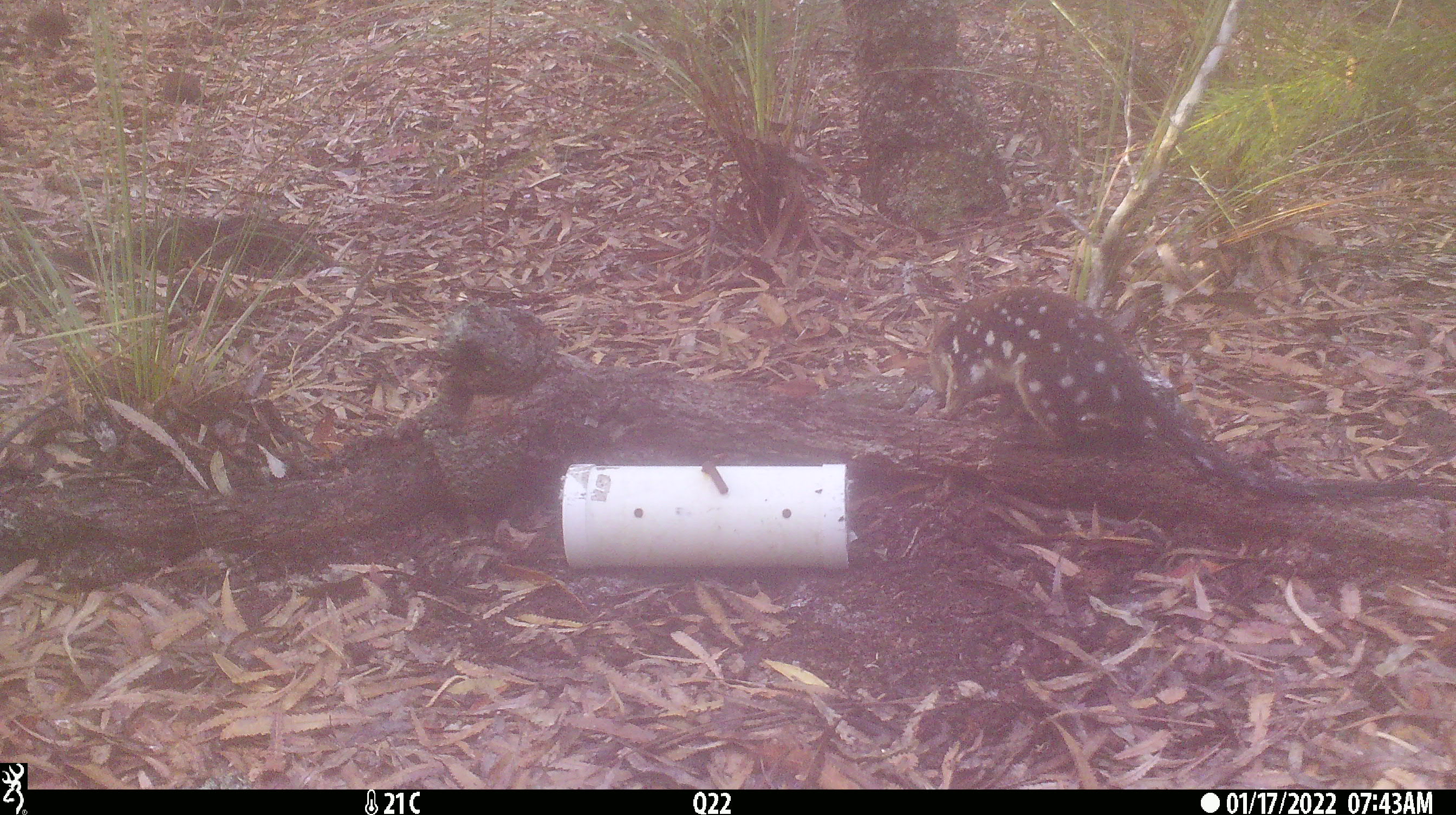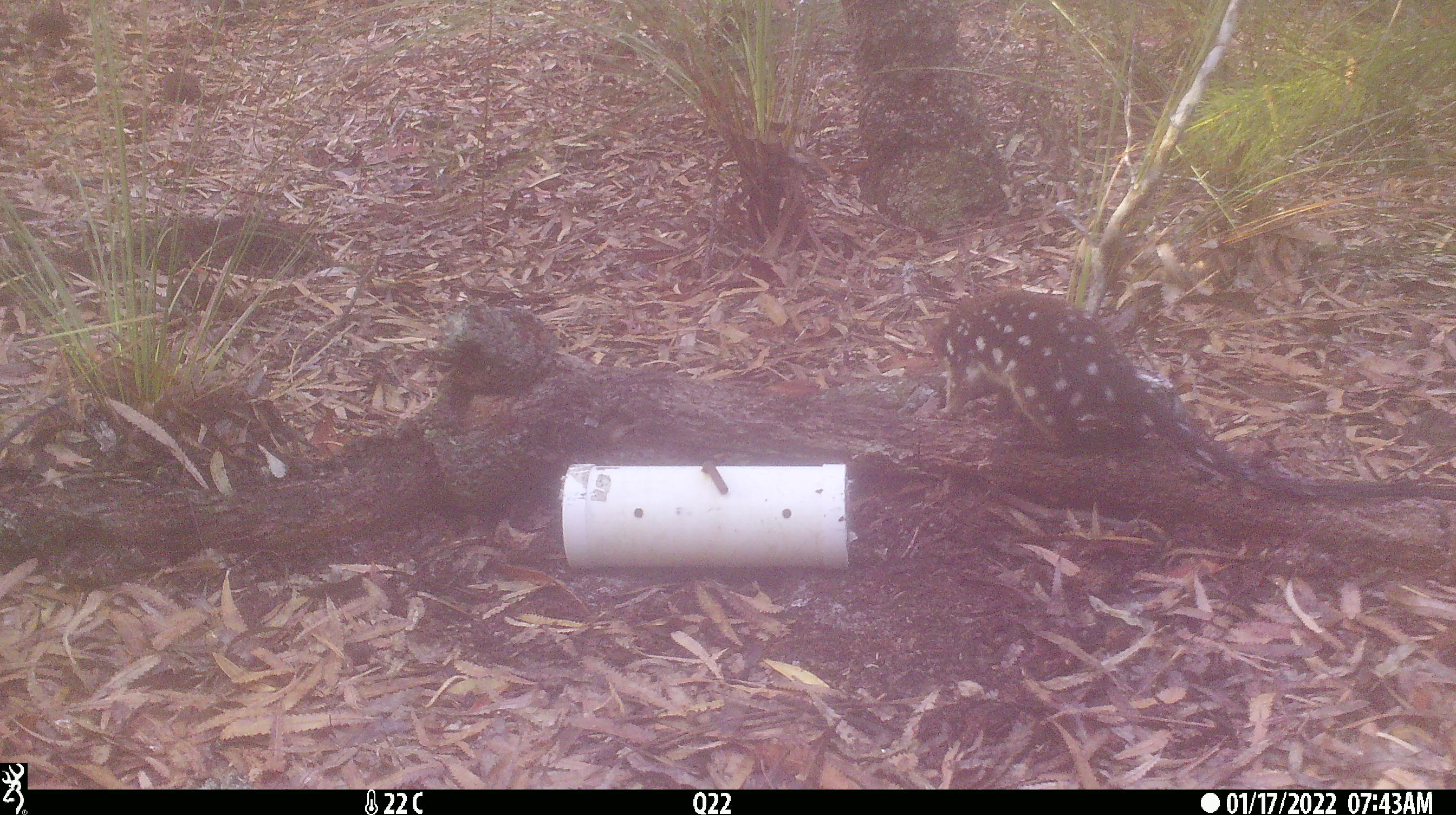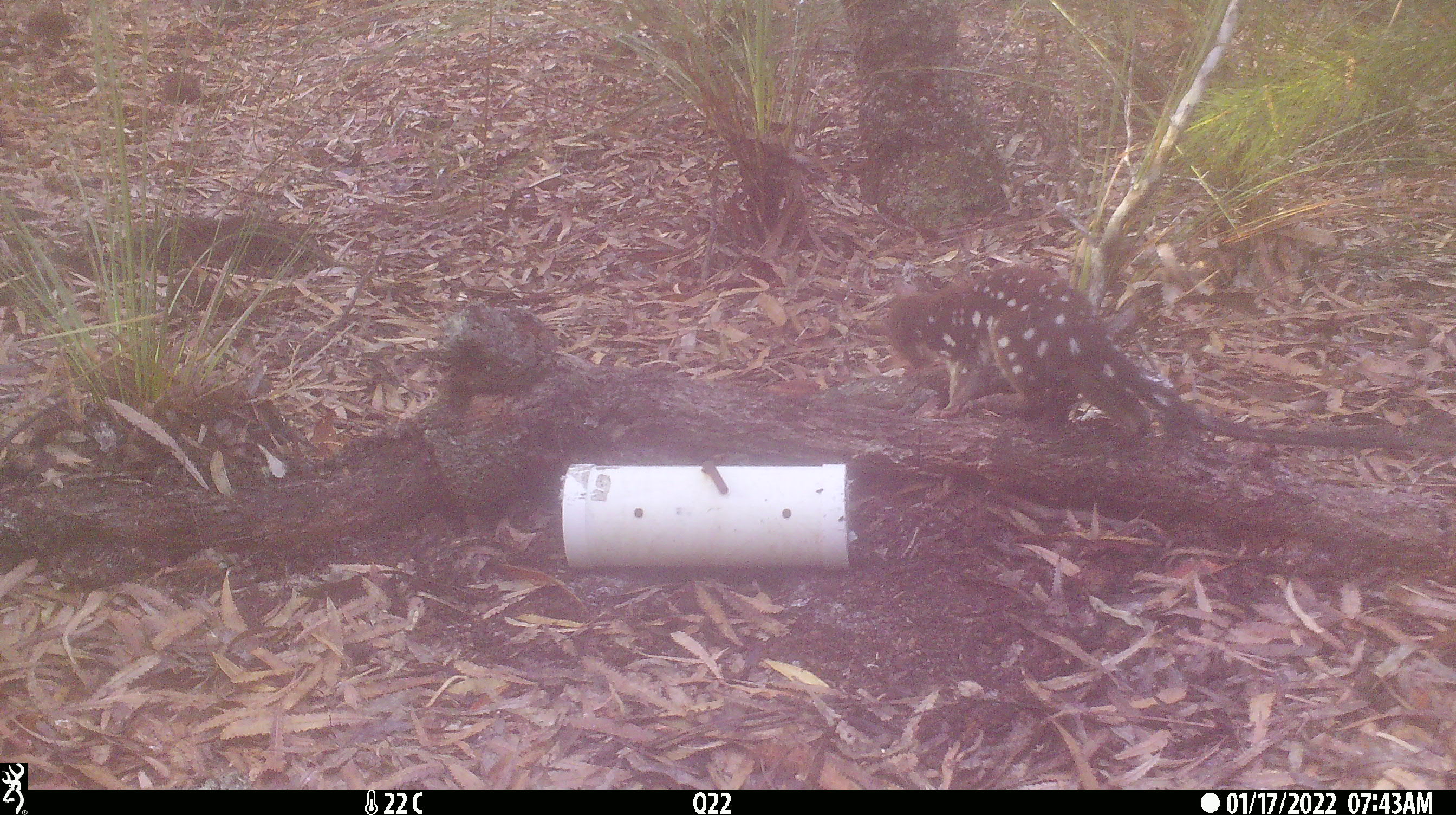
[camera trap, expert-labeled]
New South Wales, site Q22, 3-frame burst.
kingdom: Animalia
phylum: Chordata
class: Mammalia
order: Dasyuromorphia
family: Dasyuridae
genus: Dasyurus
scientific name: Dasyurus maculatus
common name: spotted-tailed quoll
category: quoll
Quoll (spotted-tailed quoll) (Dasyurus maculatus).